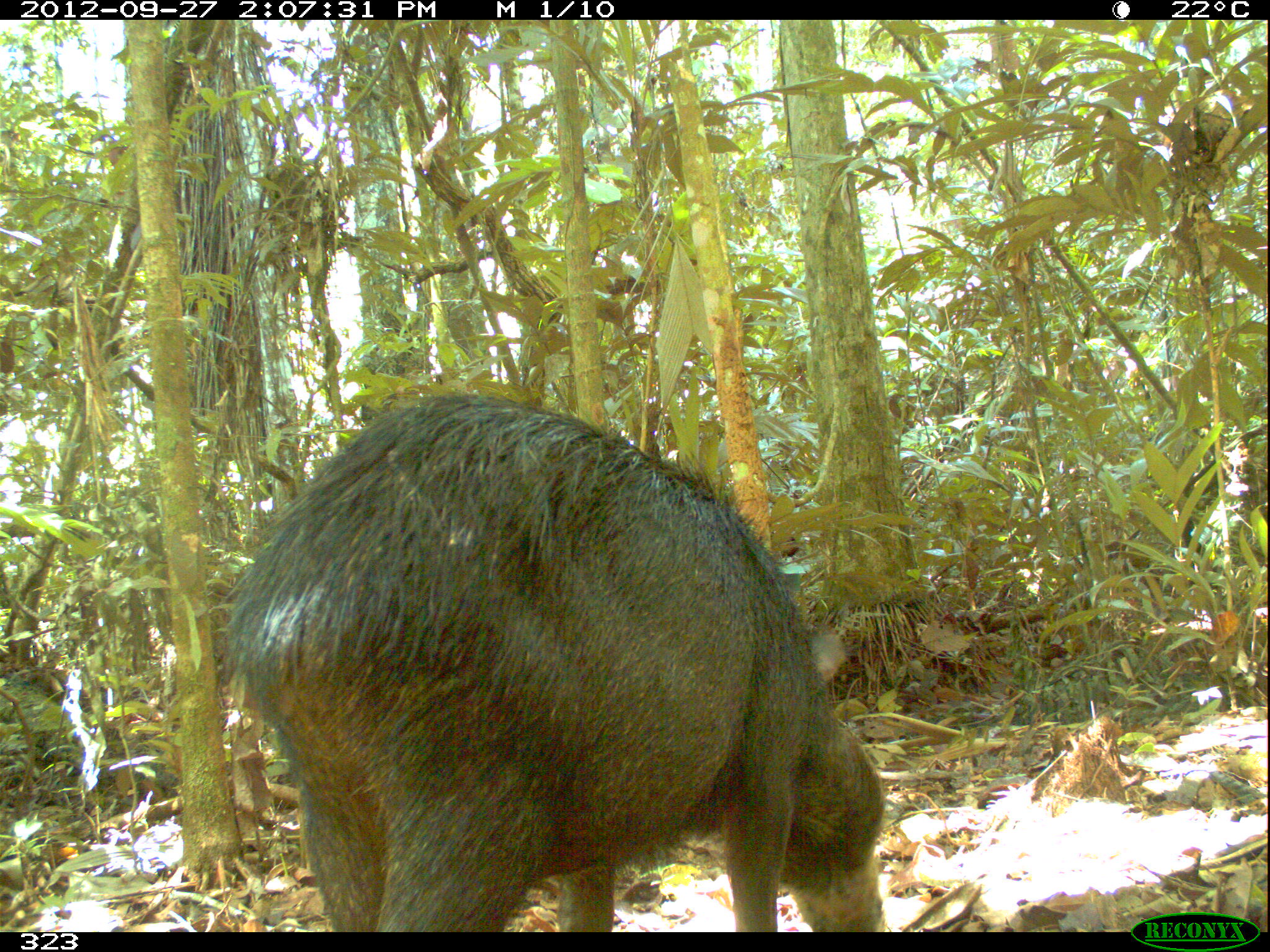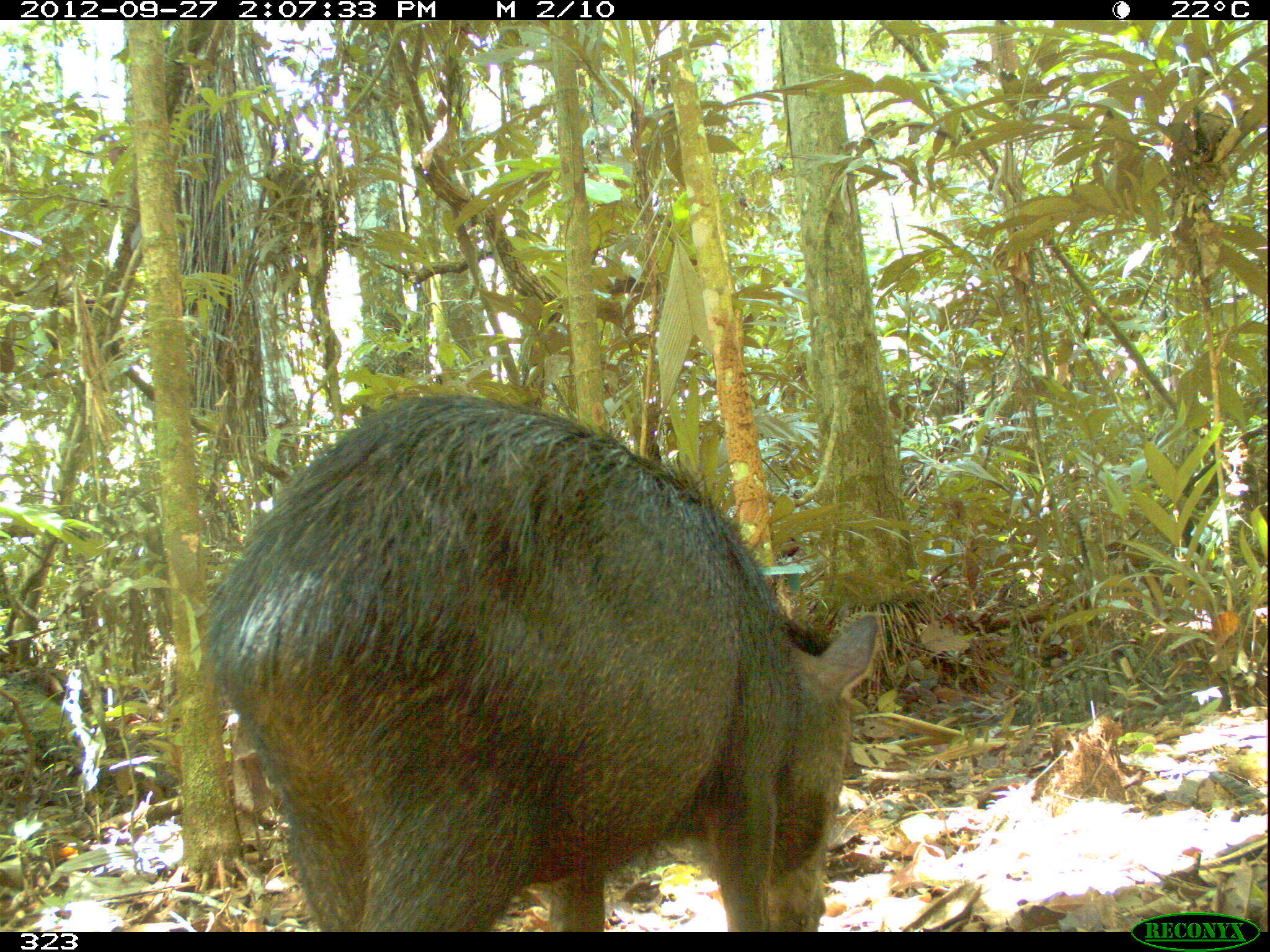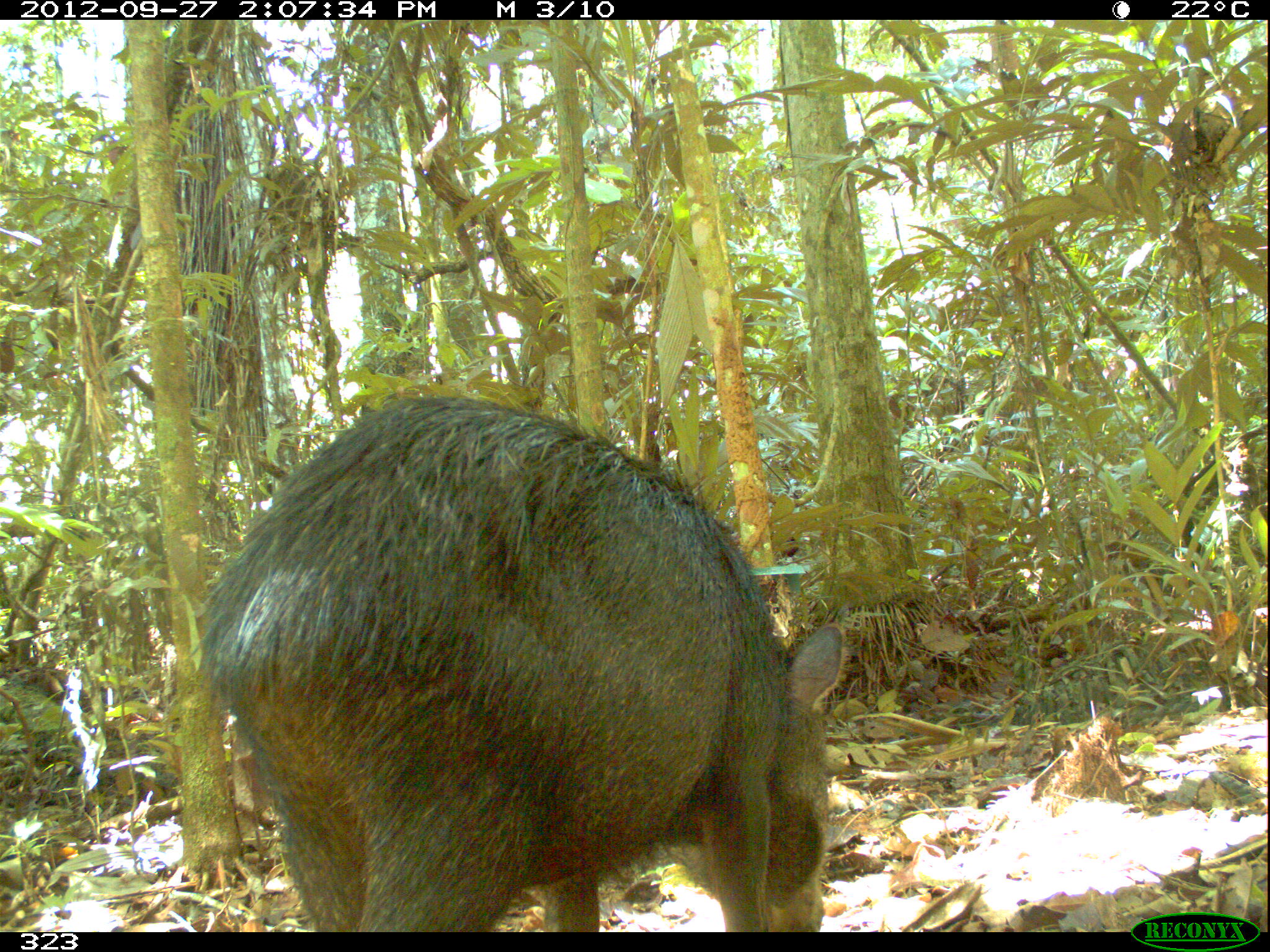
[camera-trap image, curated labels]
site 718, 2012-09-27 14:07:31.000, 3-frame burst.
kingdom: Animalia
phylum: Chordata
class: Mammalia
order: Artiodactyla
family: Tayassuidae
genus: Tayassu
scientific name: Tayassu pecari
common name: white-lipped peccary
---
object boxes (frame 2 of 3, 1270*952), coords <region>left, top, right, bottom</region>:
tayassu pecari: <region>203, 392, 881, 931</region>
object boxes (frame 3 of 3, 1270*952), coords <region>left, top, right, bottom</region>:
tayassu pecari: <region>199, 392, 846, 928</region>